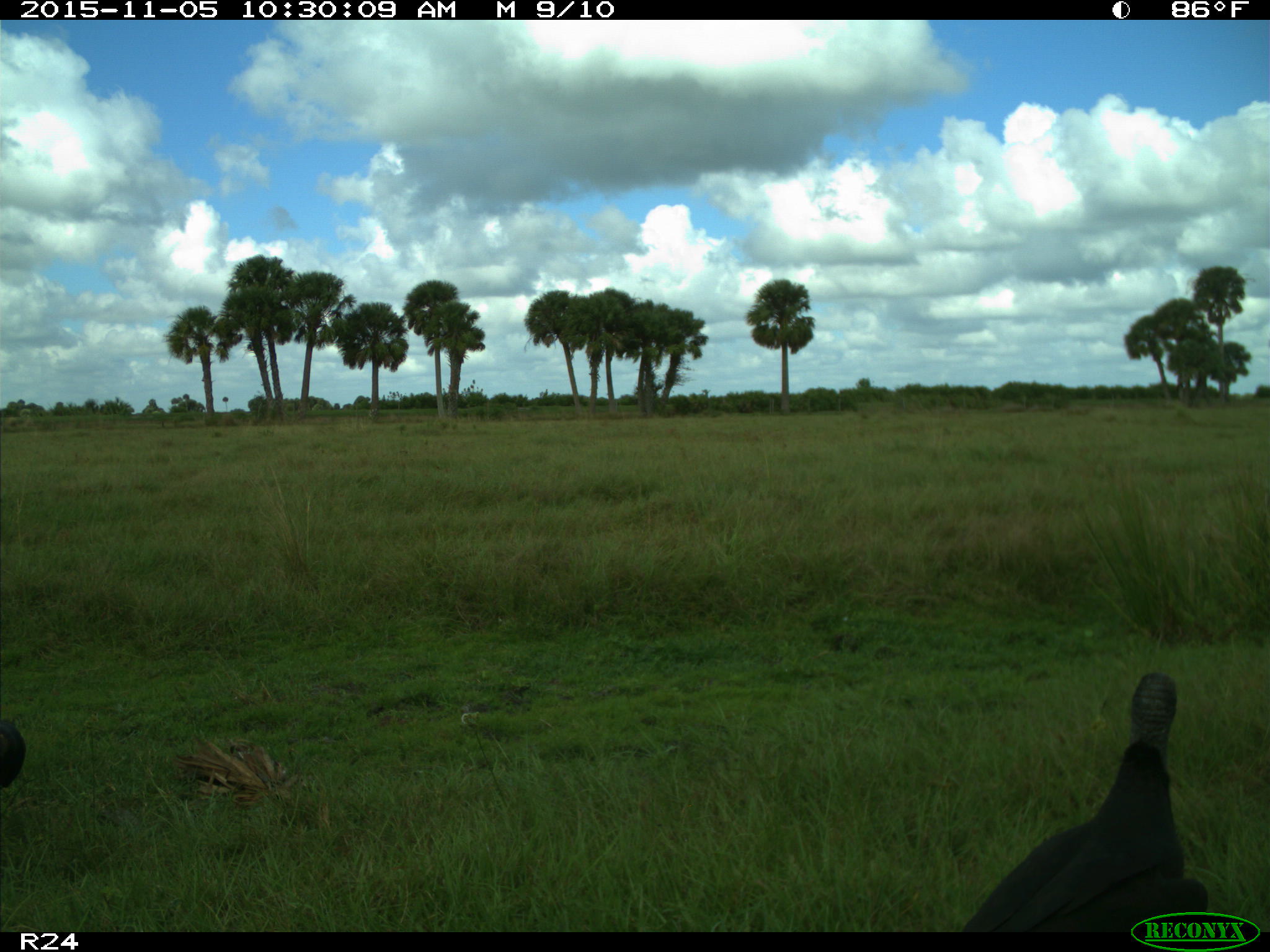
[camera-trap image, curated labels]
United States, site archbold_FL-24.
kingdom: Animalia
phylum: Chordata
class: Aves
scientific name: Aves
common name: birds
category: unidentified bird